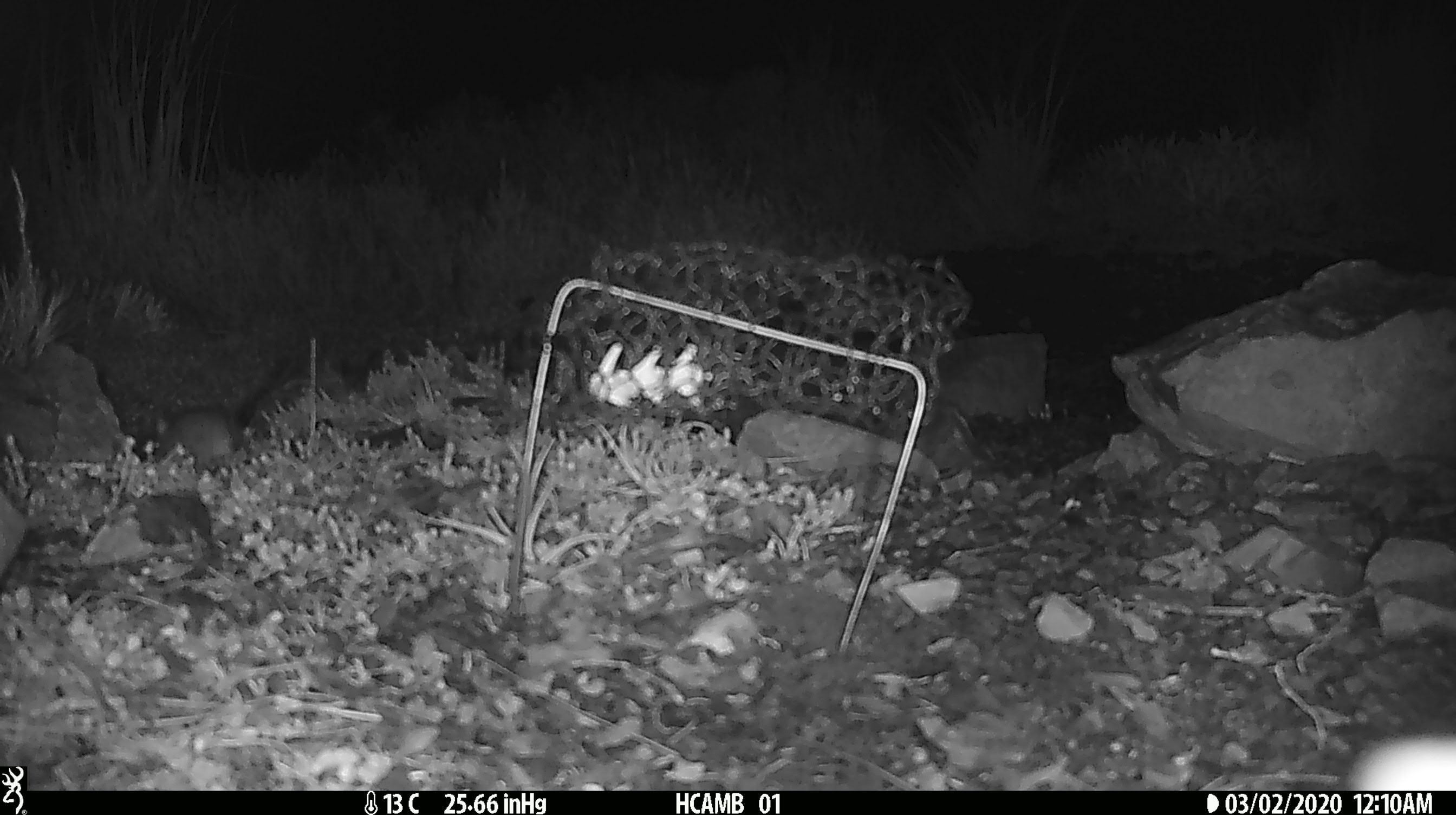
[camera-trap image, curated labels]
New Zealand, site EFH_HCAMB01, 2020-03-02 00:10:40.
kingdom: Animalia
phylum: Chordata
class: Mammalia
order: Rodentia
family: Muridae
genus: Mus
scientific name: Mus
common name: mouse